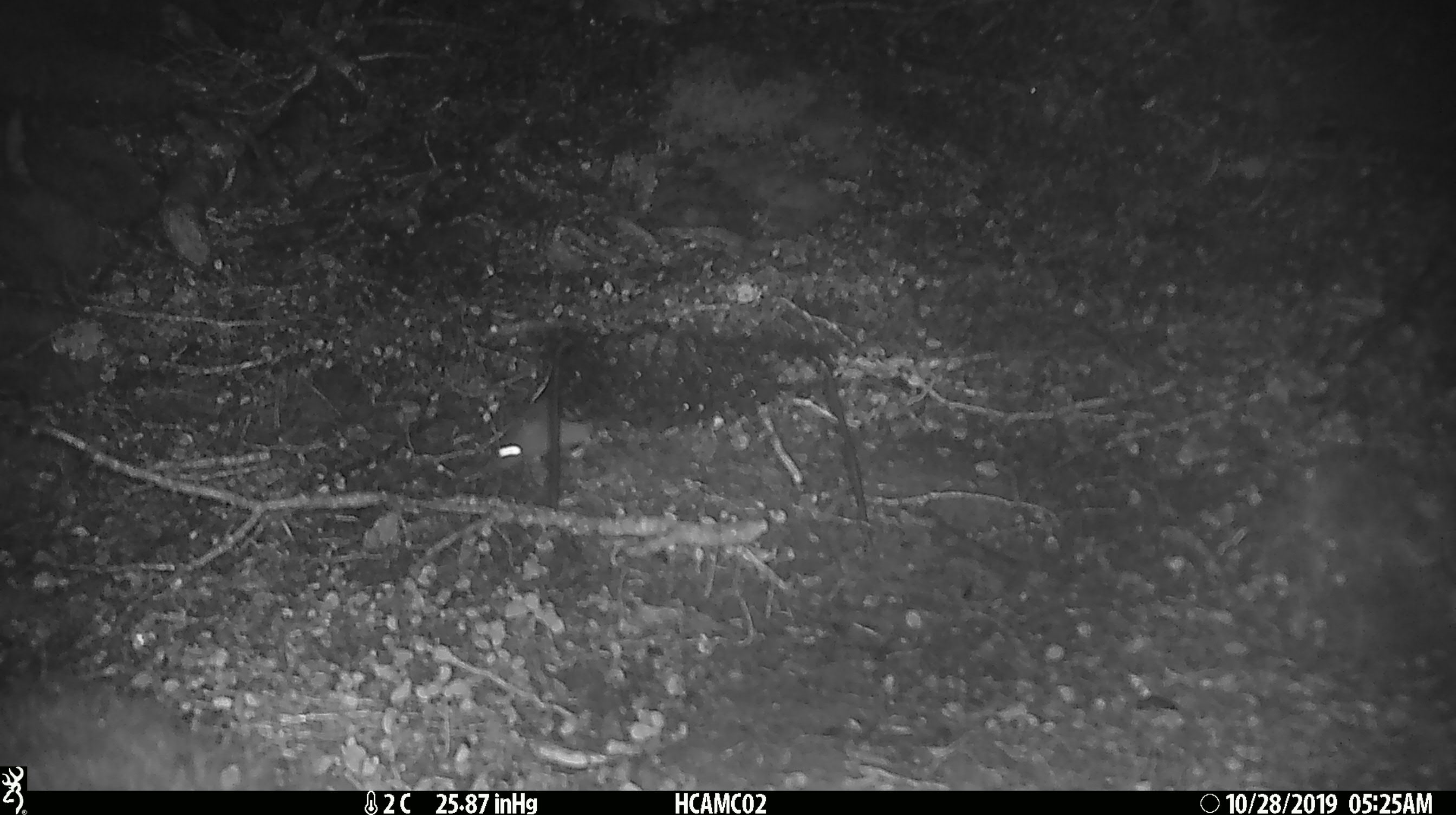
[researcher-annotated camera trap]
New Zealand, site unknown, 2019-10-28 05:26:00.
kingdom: Animalia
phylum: Chordata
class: Mammalia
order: Rodentia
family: Muridae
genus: Mus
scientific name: Mus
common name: mouse